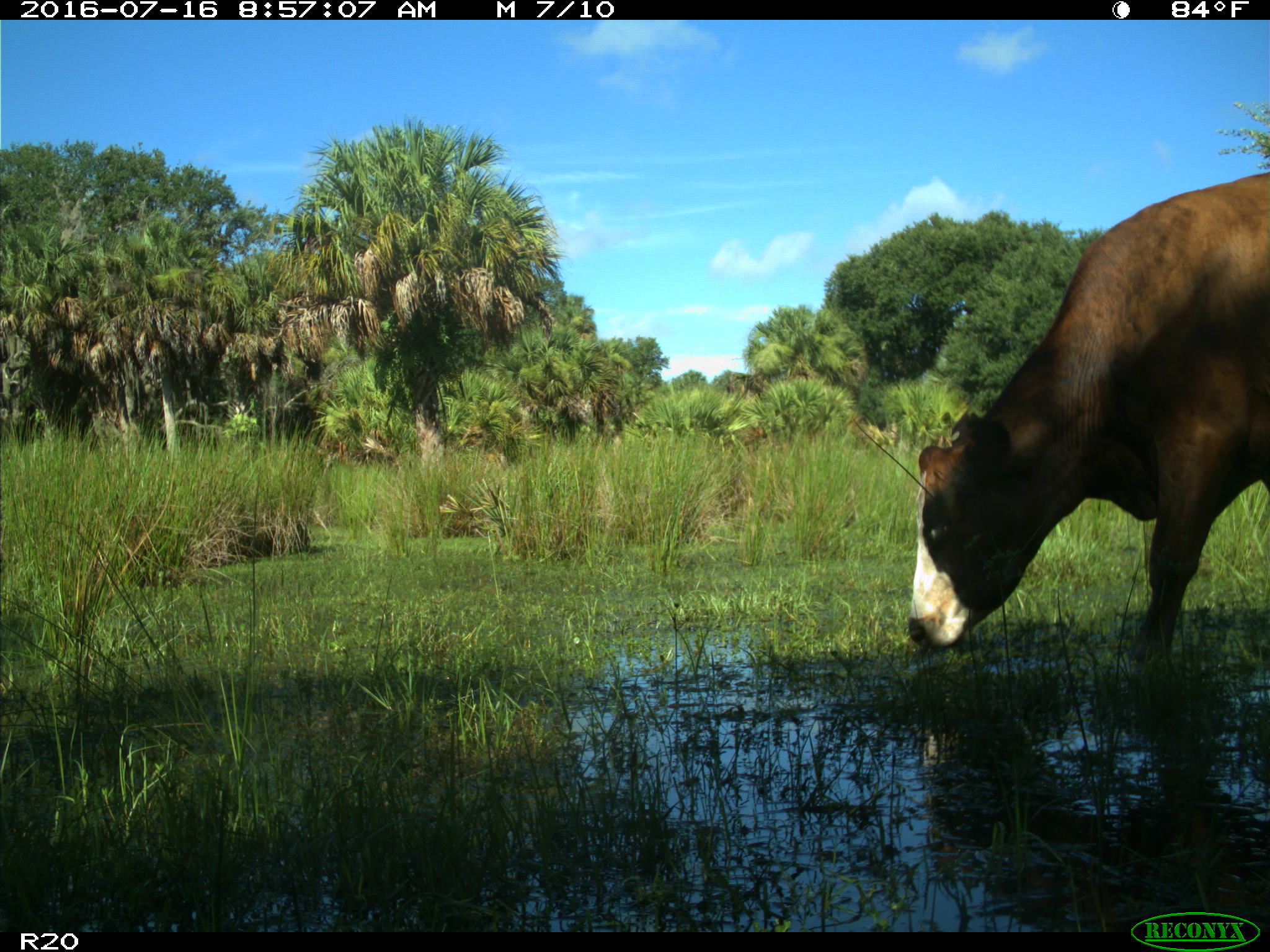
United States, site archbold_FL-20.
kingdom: Animalia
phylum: Chordata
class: Mammalia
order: Artiodactyla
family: Bovidae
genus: Bos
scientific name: Bos taurus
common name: domestic cow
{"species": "Bos taurus (domestic cow)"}